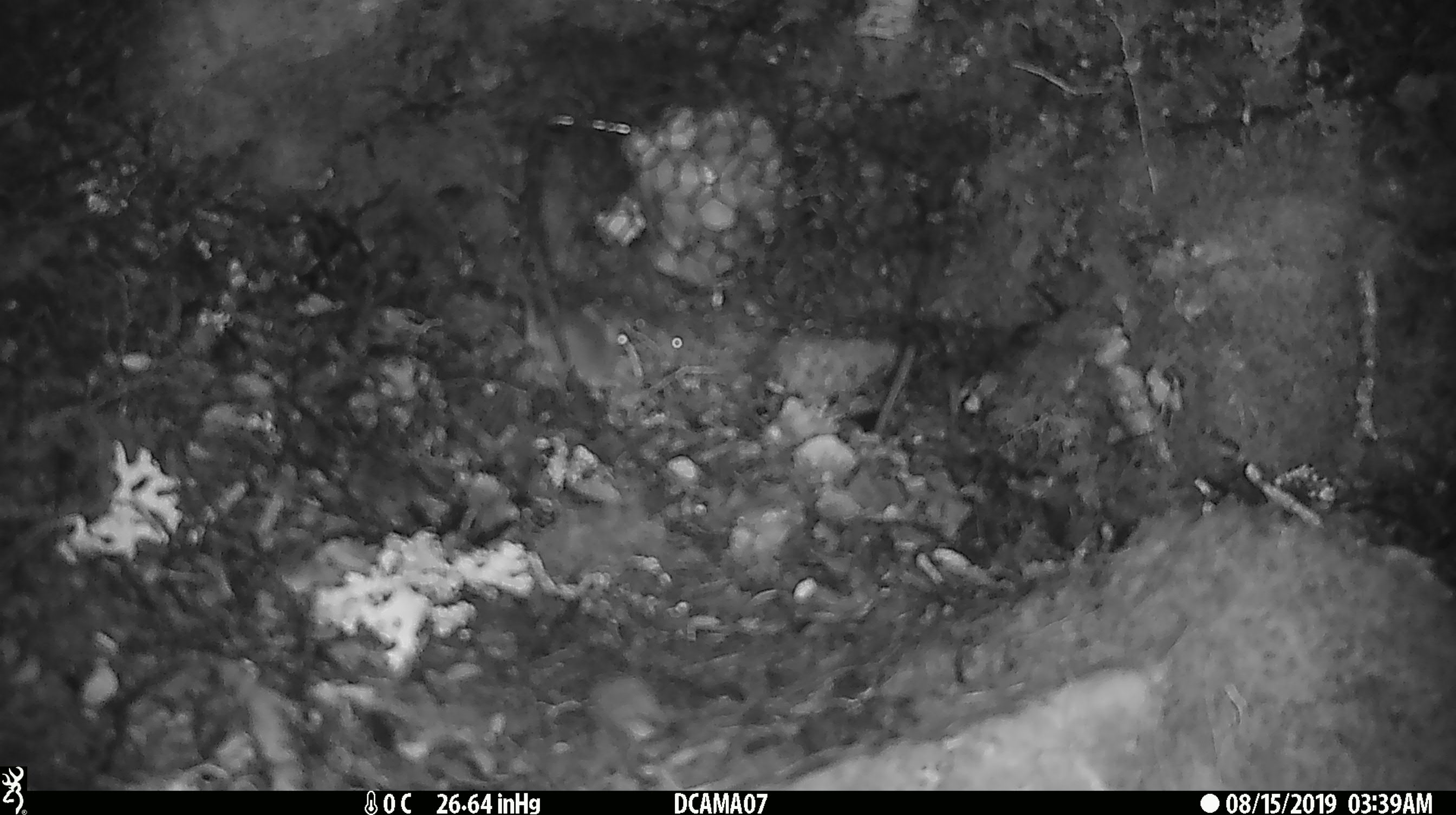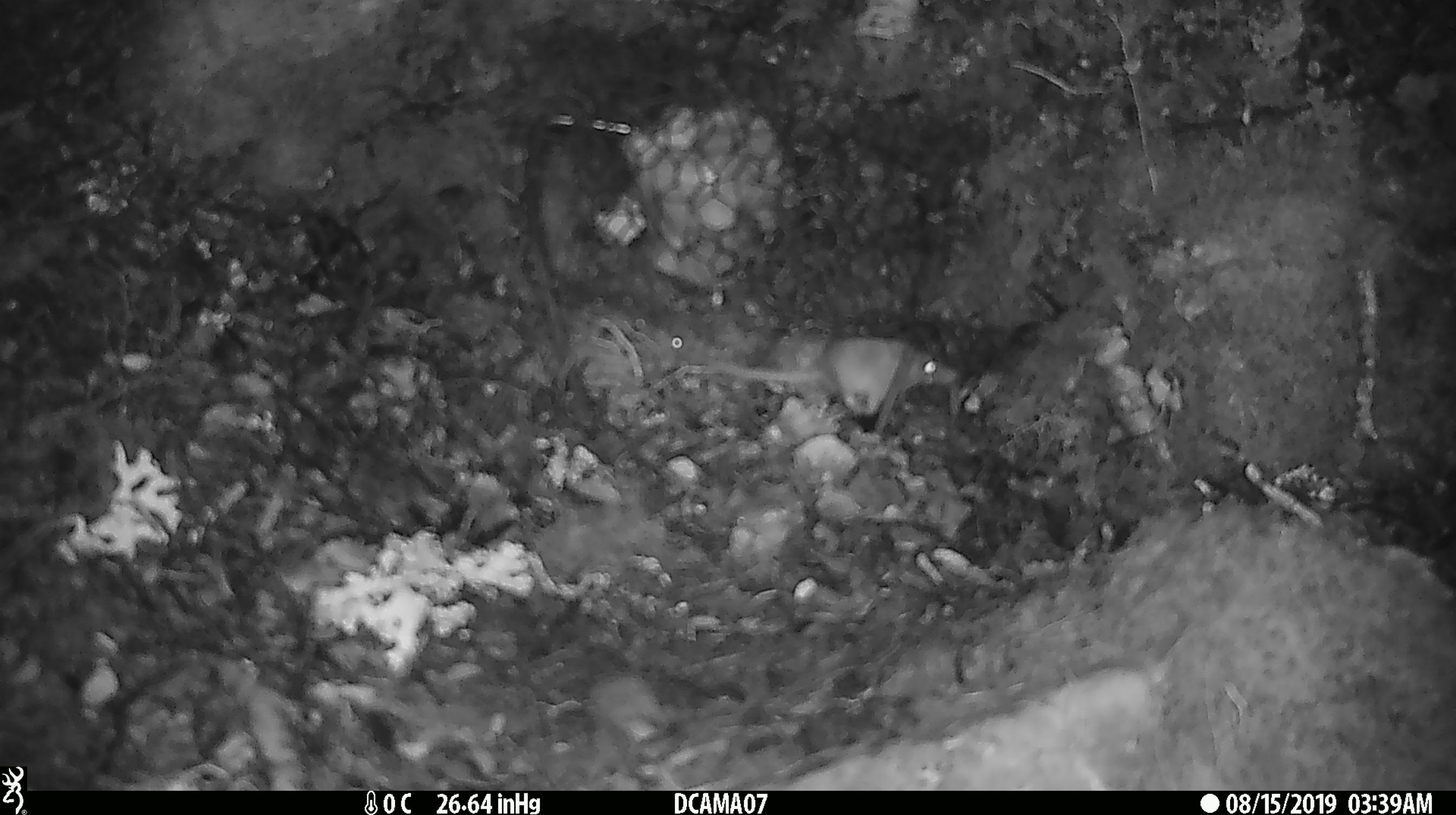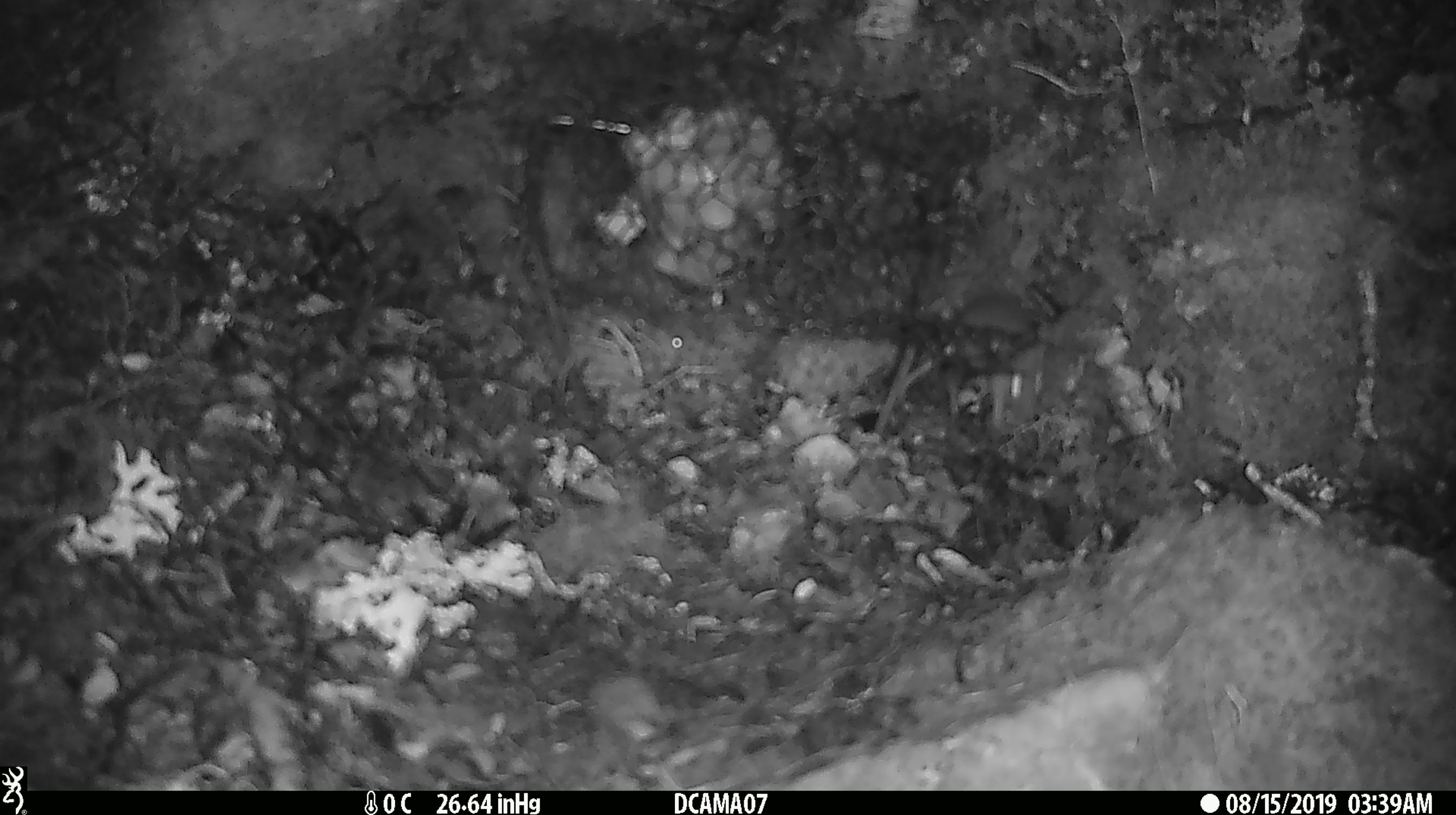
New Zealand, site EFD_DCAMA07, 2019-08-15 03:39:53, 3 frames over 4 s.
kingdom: Animalia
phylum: Chordata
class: Mammalia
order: Rodentia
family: Muridae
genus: Mus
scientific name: Mus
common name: mouse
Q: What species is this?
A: Mouse (Mus).